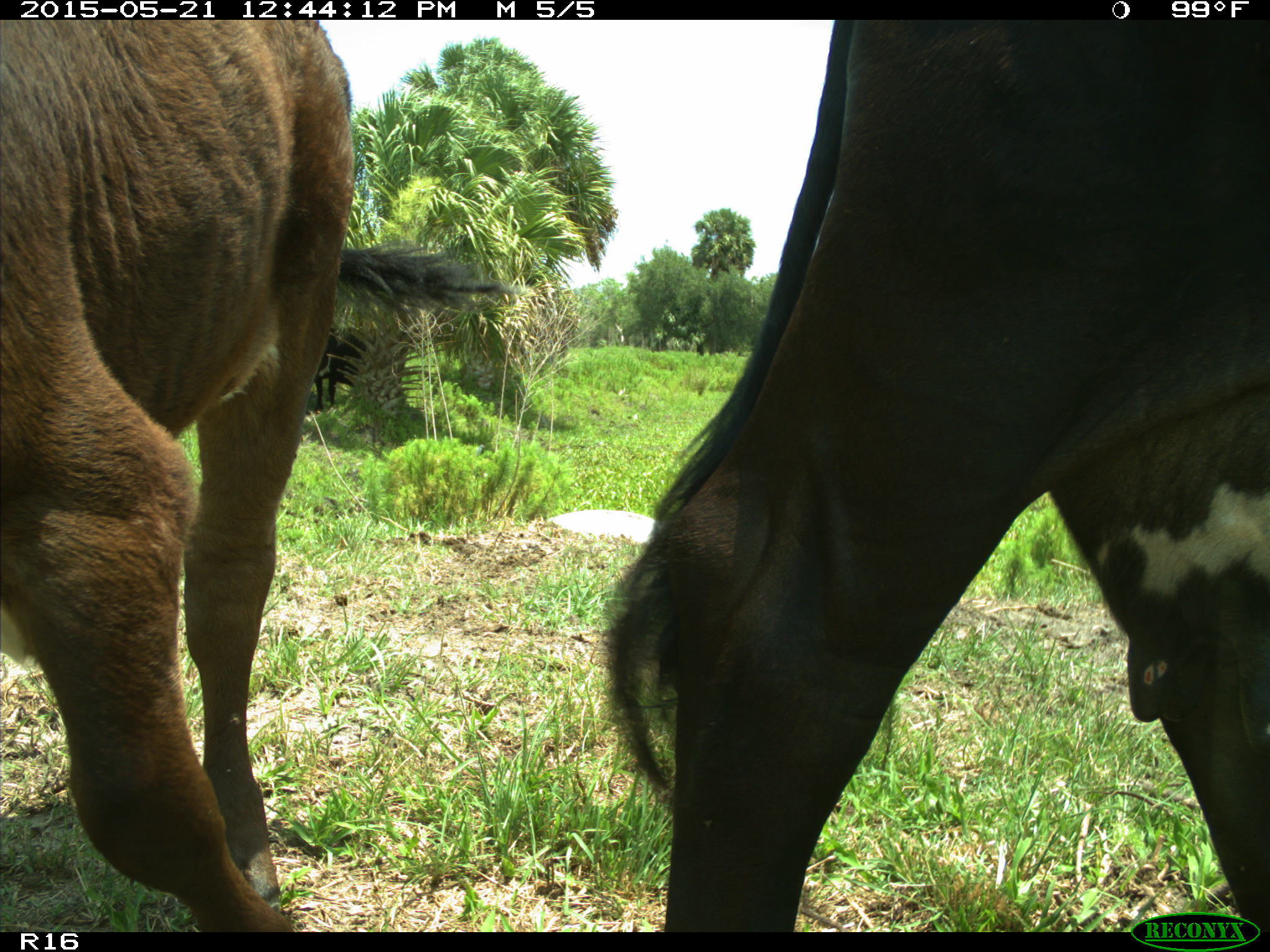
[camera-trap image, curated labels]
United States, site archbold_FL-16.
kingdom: Animalia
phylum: Chordata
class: Mammalia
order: Artiodactyla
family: Bovidae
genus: Bos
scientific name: Bos taurus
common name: domestic cow